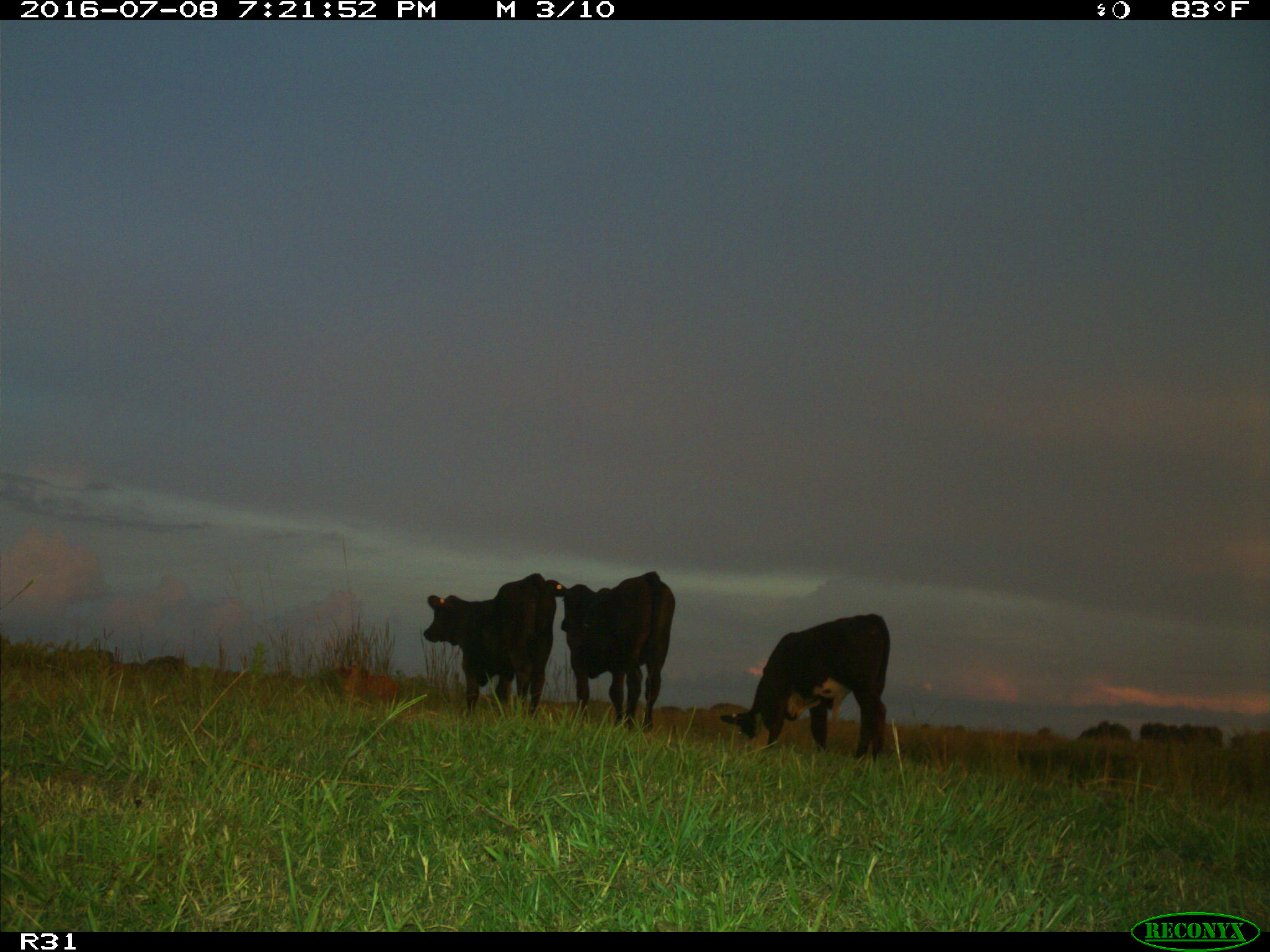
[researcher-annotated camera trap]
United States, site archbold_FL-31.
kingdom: Animalia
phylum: Chordata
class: Mammalia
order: Artiodactyla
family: Bovidae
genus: Bos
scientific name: Bos taurus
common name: domestic cow